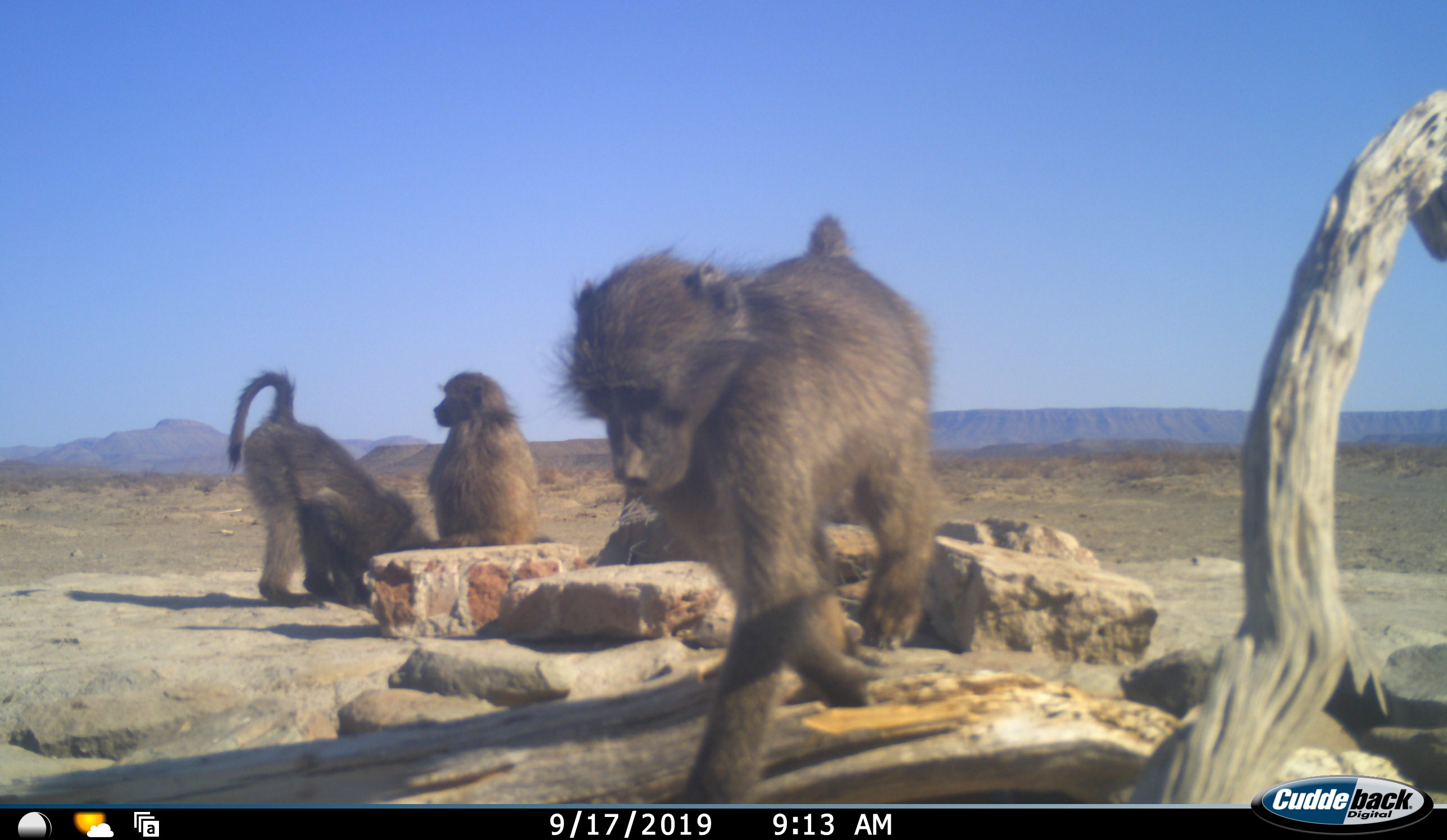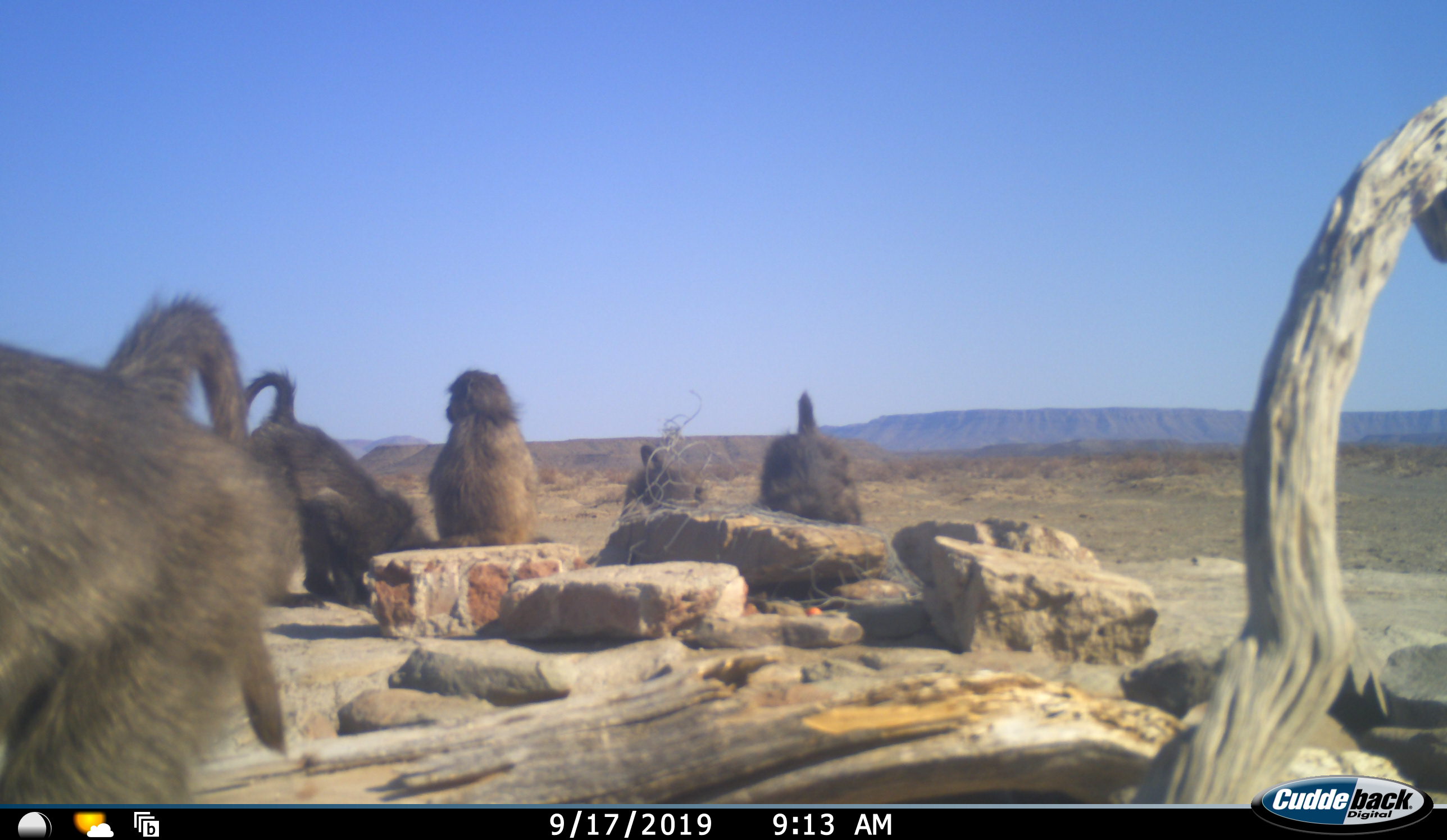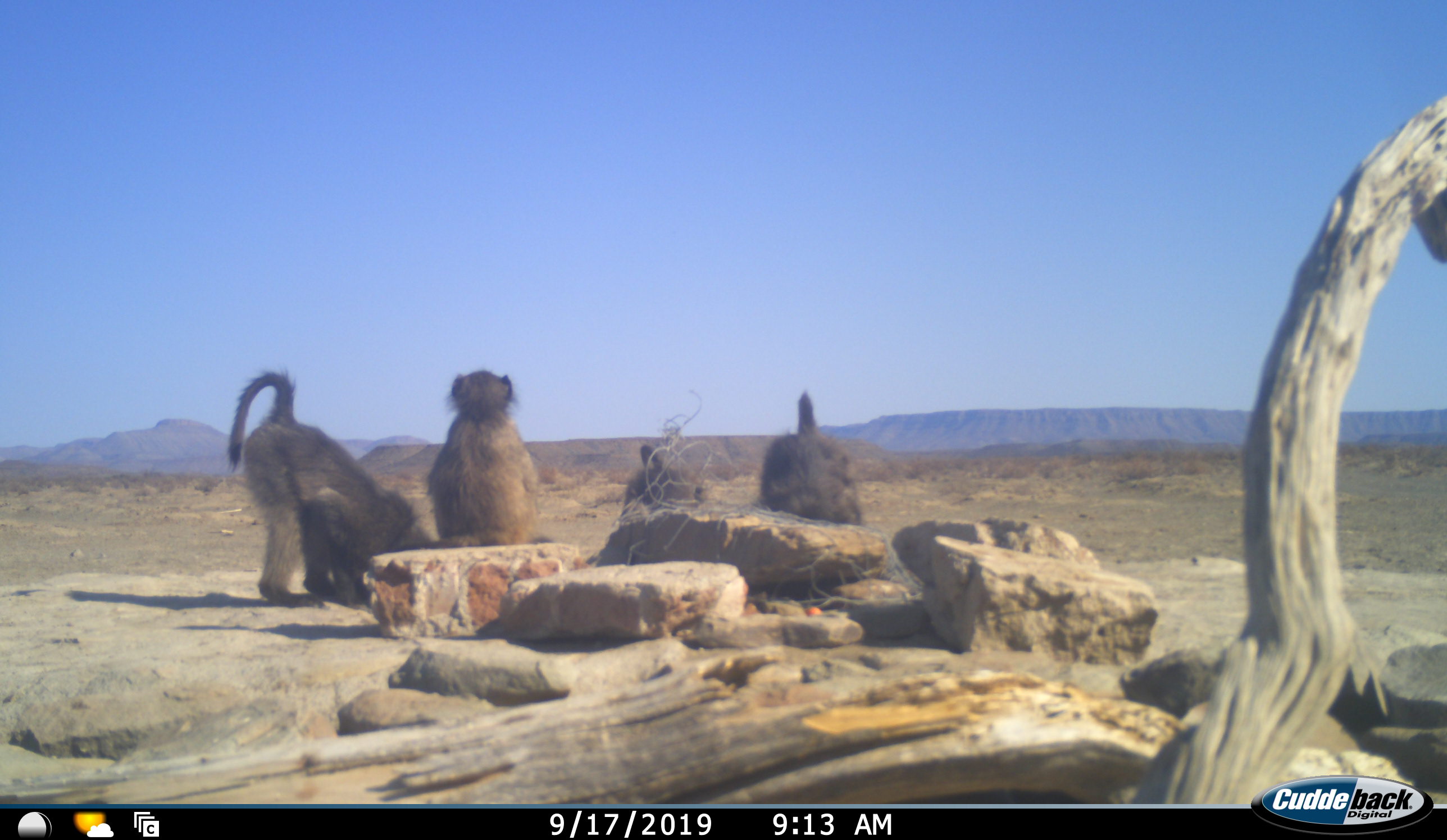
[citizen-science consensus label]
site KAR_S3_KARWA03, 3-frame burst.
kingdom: Animalia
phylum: Chordata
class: Mammalia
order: Primates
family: Cercopithecidae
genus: Papio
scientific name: Papio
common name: baboon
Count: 5.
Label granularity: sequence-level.